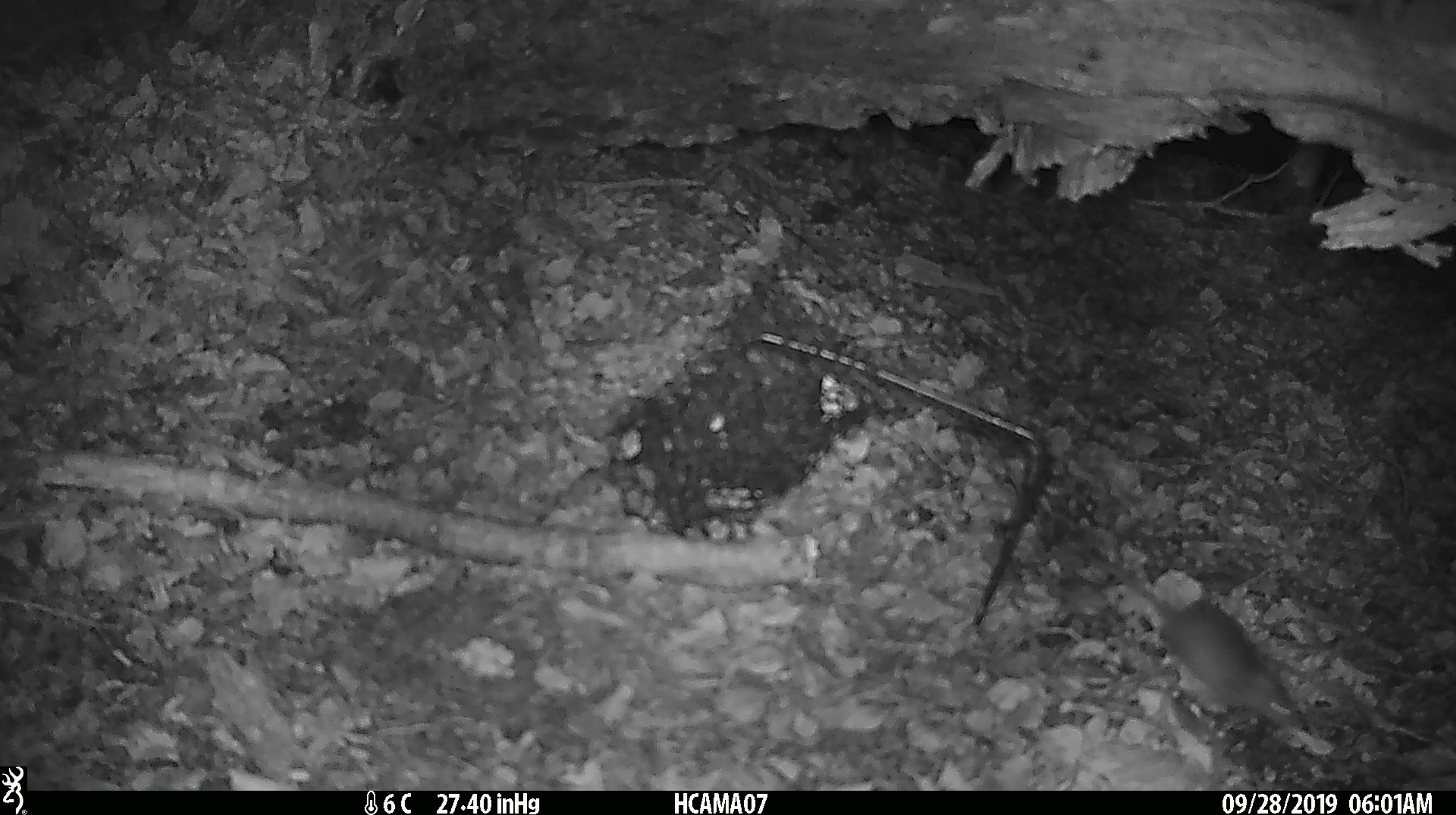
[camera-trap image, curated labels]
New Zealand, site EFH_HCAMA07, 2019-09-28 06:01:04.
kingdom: Animalia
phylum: Chordata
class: Mammalia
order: Rodentia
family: Muridae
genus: Mus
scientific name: Mus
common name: mouse